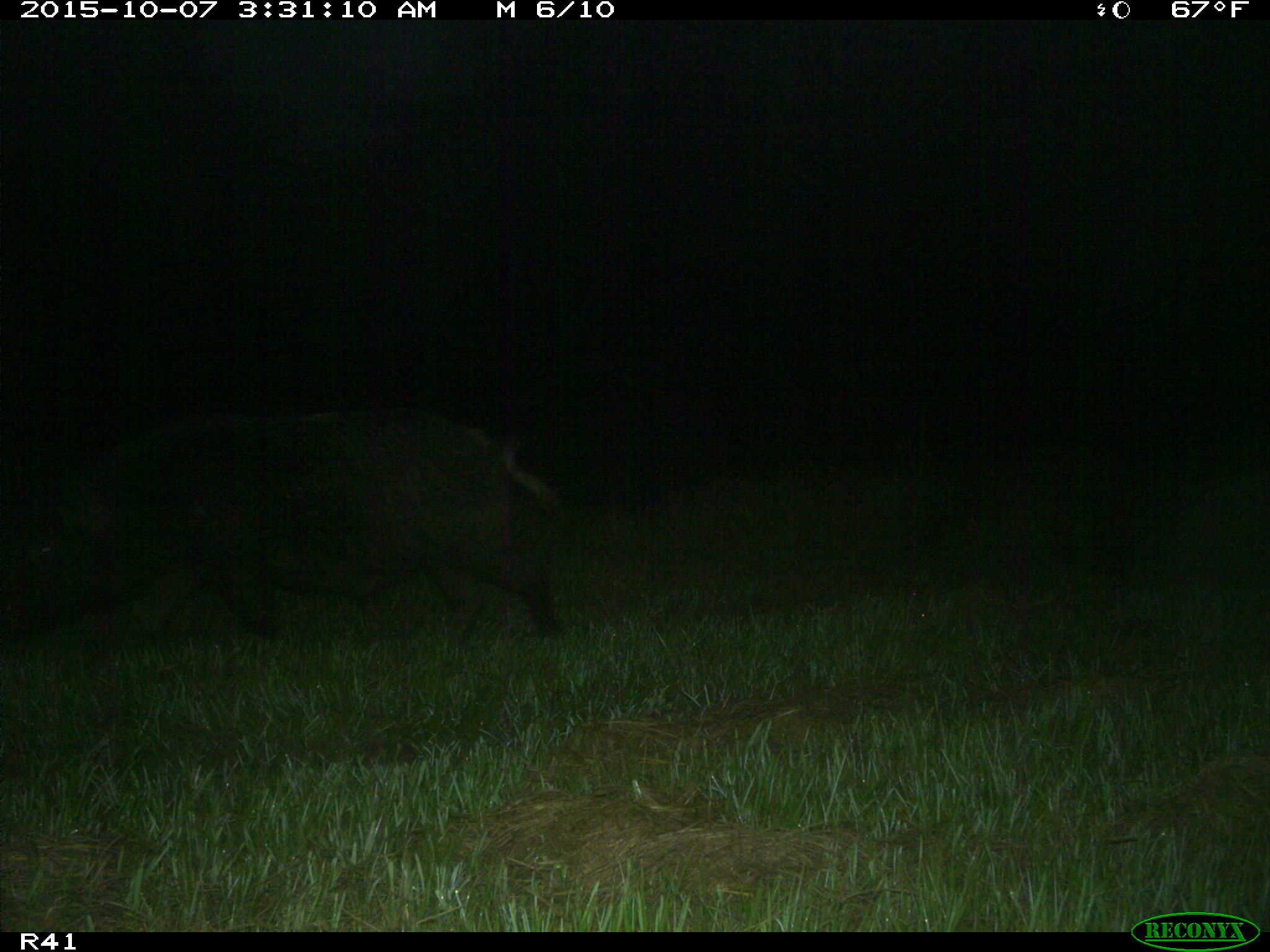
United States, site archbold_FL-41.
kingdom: Animalia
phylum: Chordata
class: Mammalia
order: Artiodactyla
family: Suidae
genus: Sus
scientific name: Sus scrofa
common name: wild boar